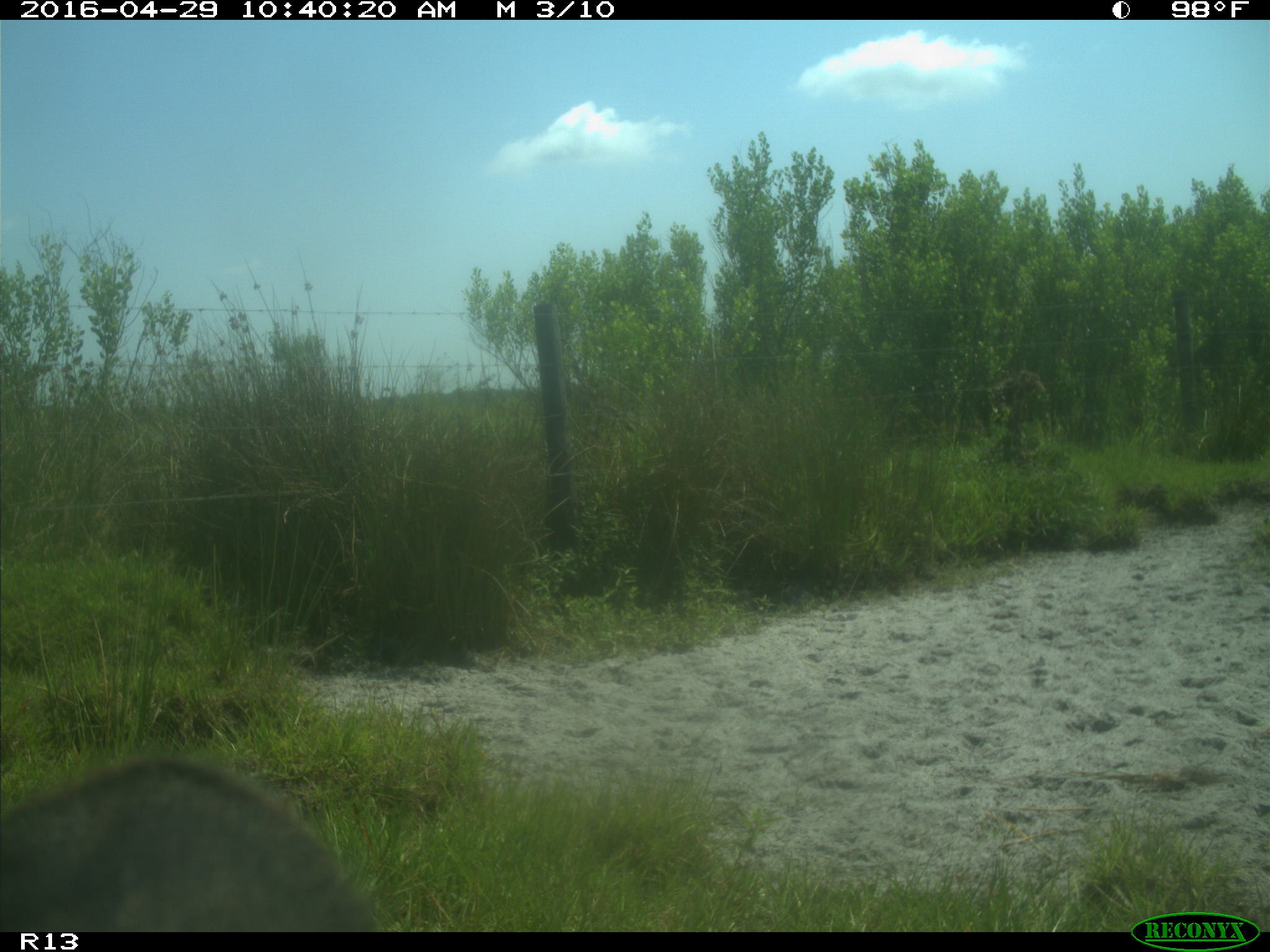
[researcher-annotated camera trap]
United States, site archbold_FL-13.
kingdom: Animalia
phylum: Chordata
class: Mammalia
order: Artiodactyla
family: Bovidae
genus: Bos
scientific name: Bos taurus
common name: domestic cow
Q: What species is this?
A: Bos taurus (domestic cow).